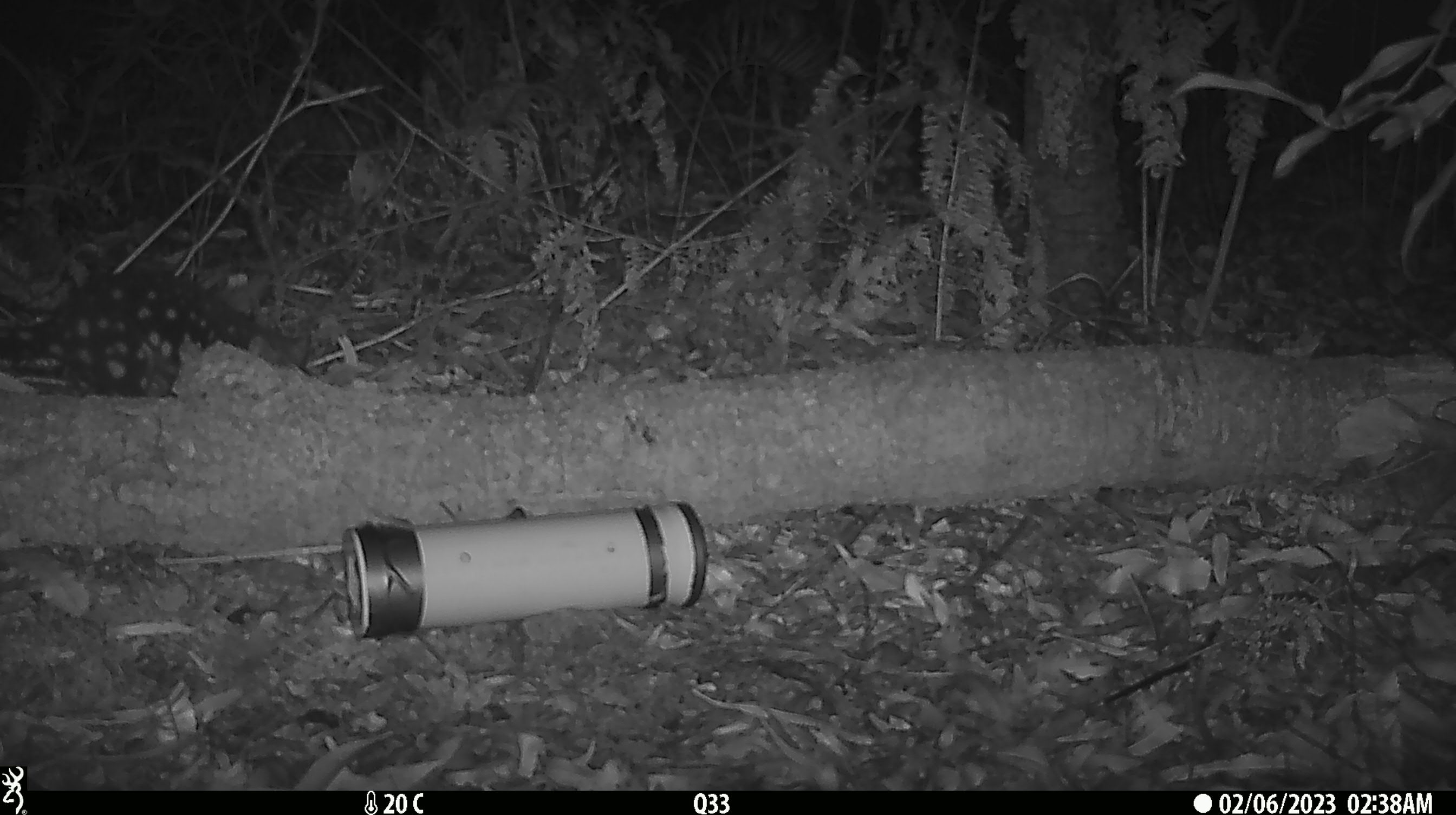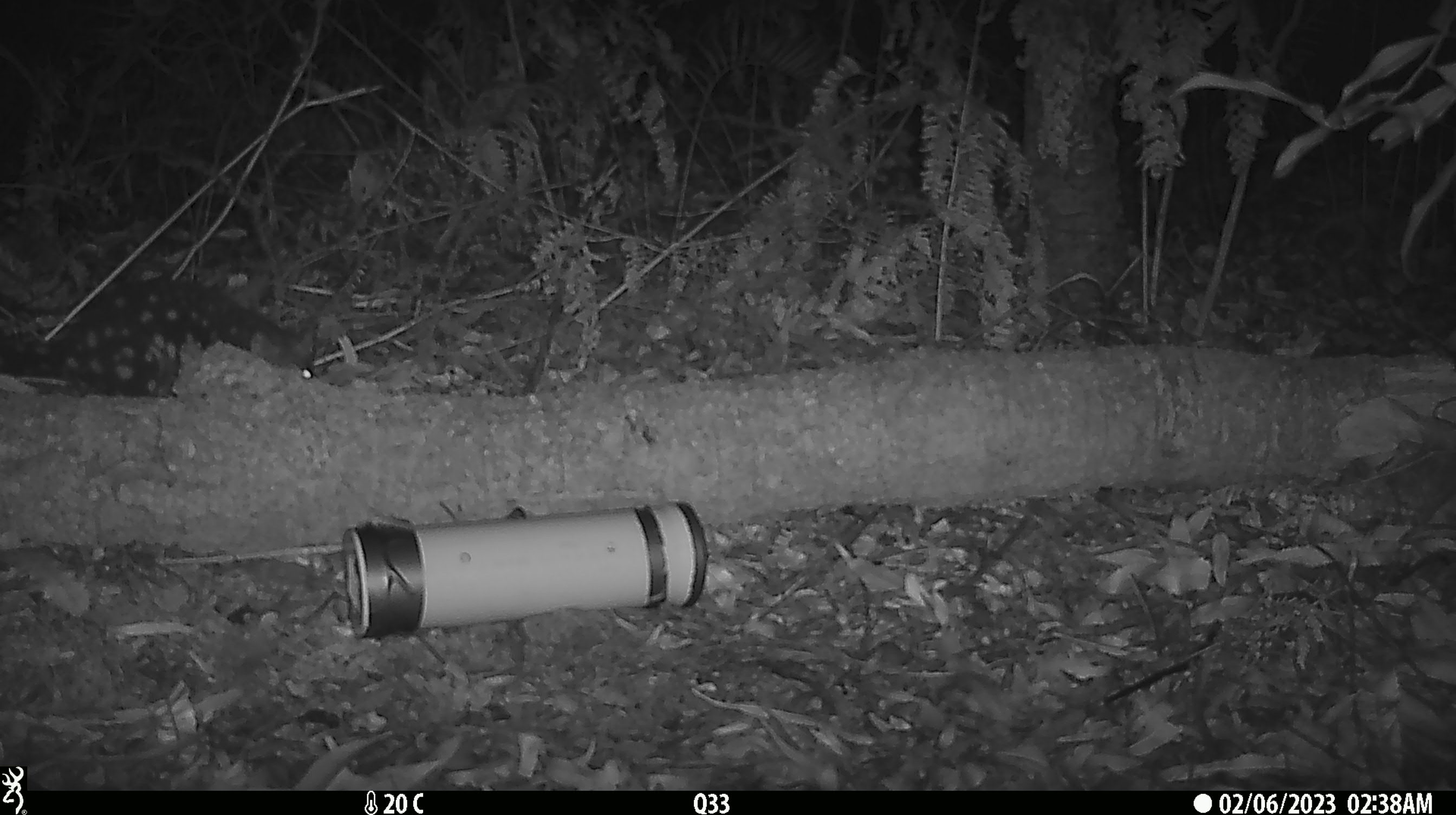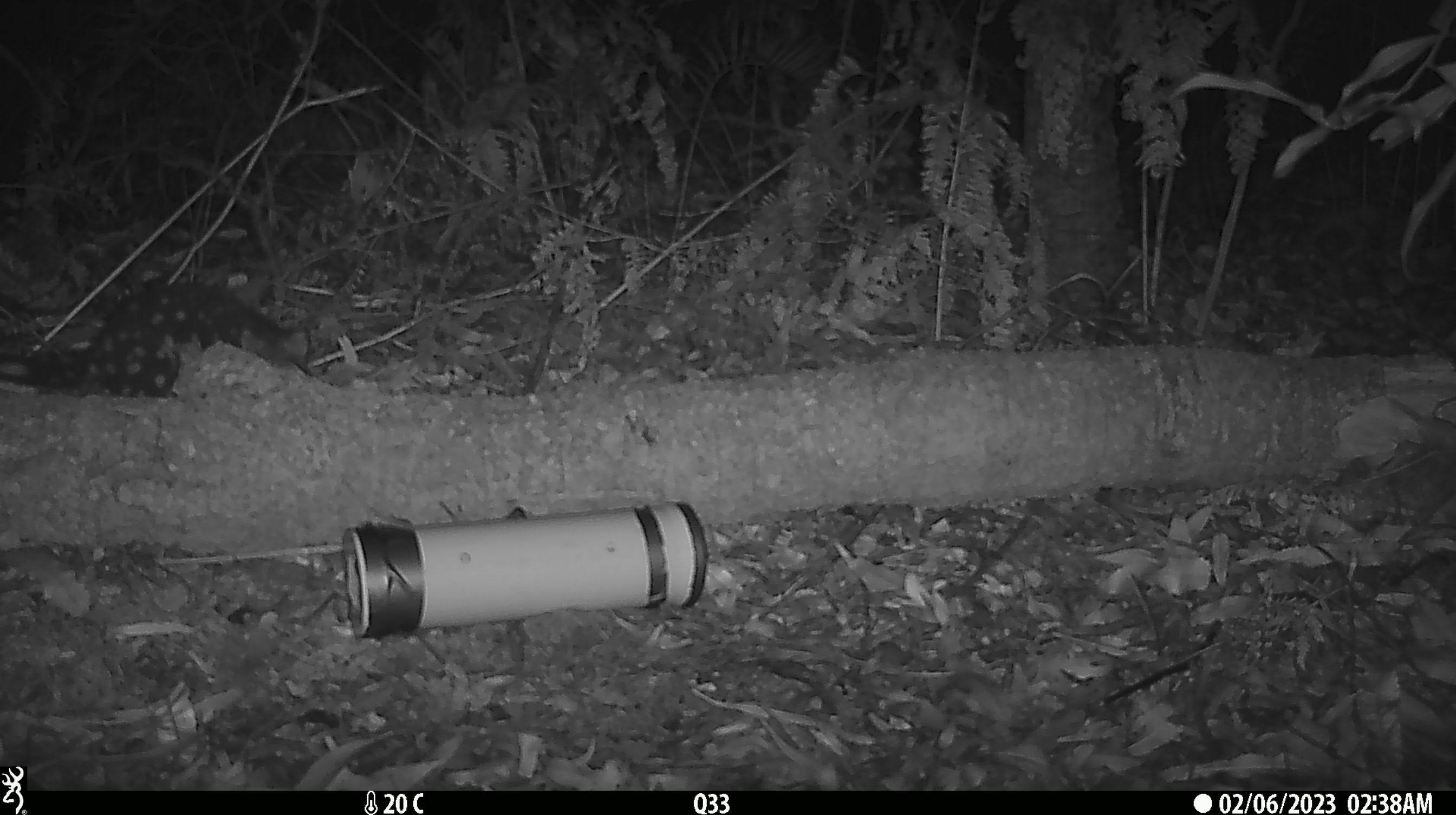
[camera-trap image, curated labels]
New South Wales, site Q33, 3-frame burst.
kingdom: Animalia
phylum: Chordata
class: Mammalia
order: Dasyuromorphia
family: Dasyuridae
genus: Dasyurus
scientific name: Dasyurus maculatus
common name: spotted-tailed quoll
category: quoll